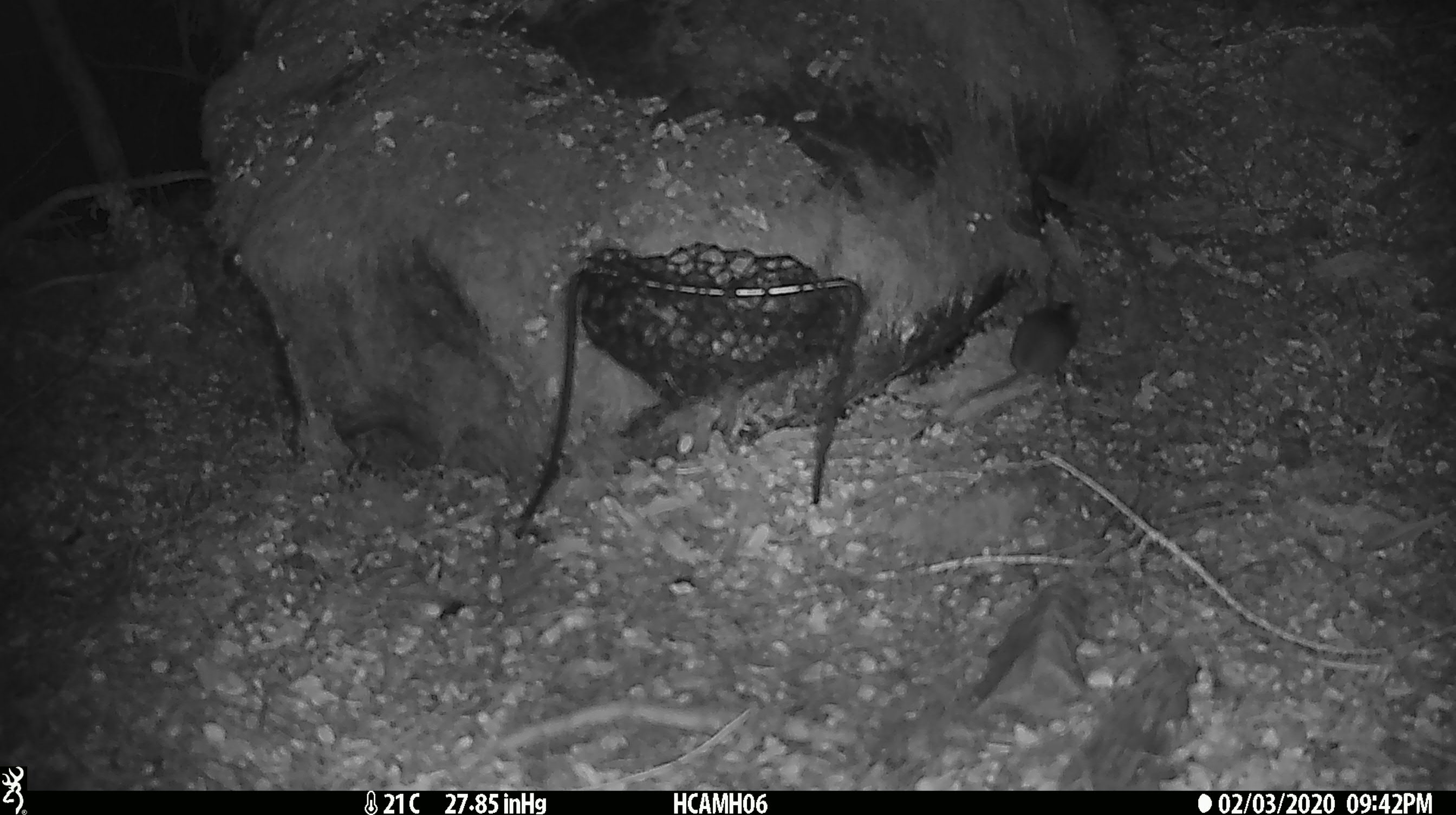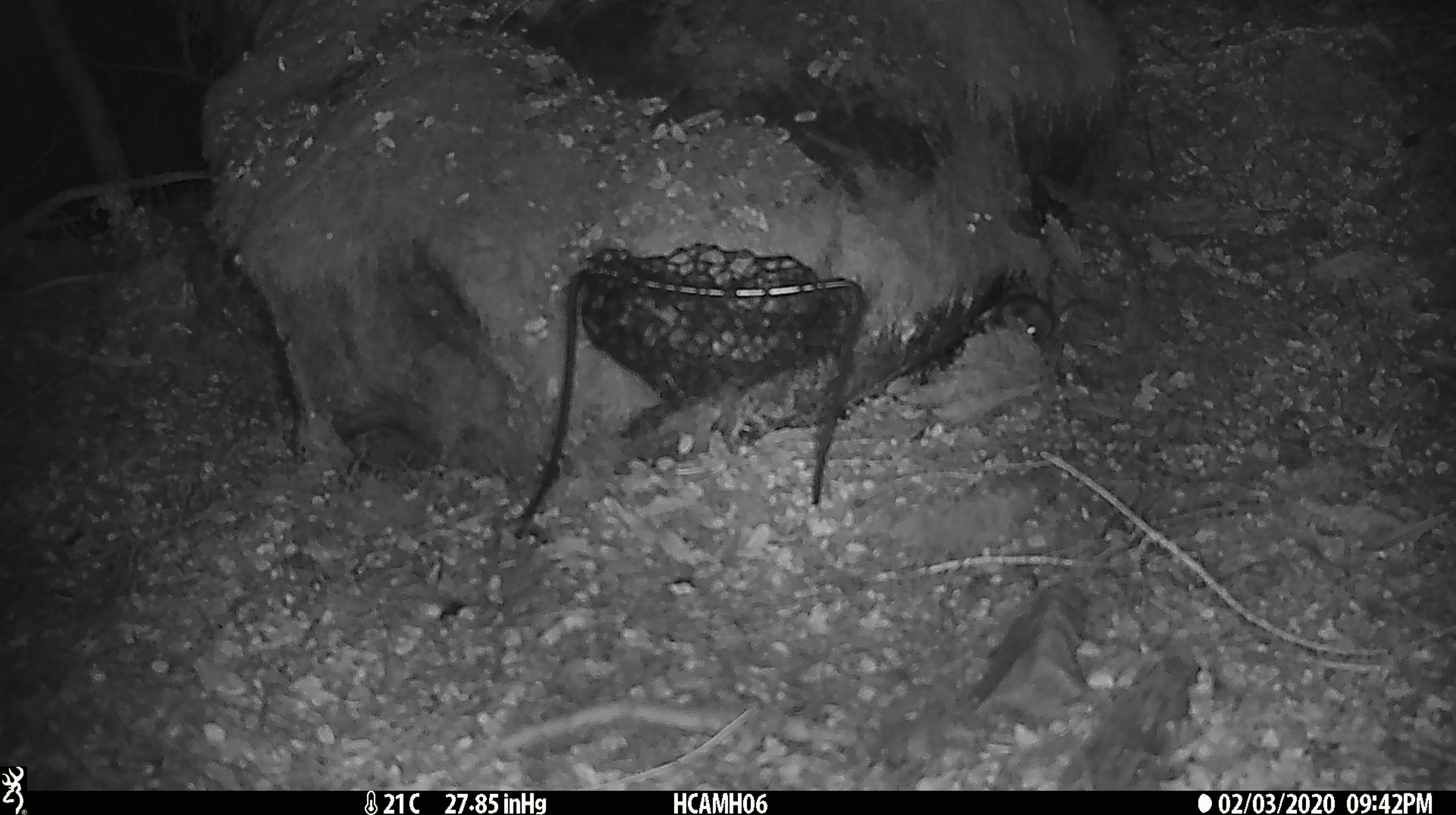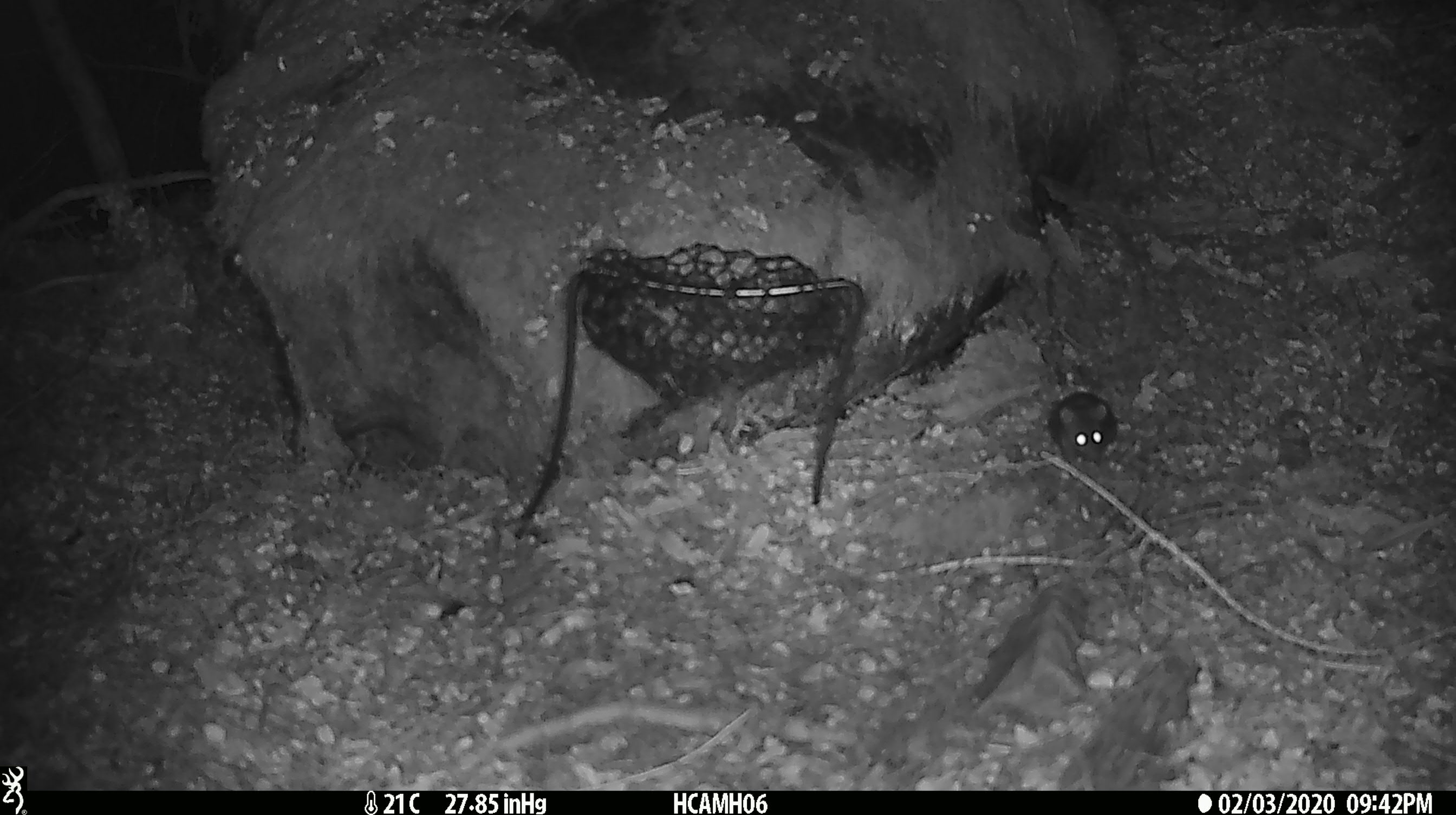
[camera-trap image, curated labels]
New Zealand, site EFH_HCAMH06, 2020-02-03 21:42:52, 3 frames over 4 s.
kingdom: Animalia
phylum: Chordata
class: Mammalia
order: Rodentia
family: Muridae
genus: Mus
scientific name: Mus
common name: mouse